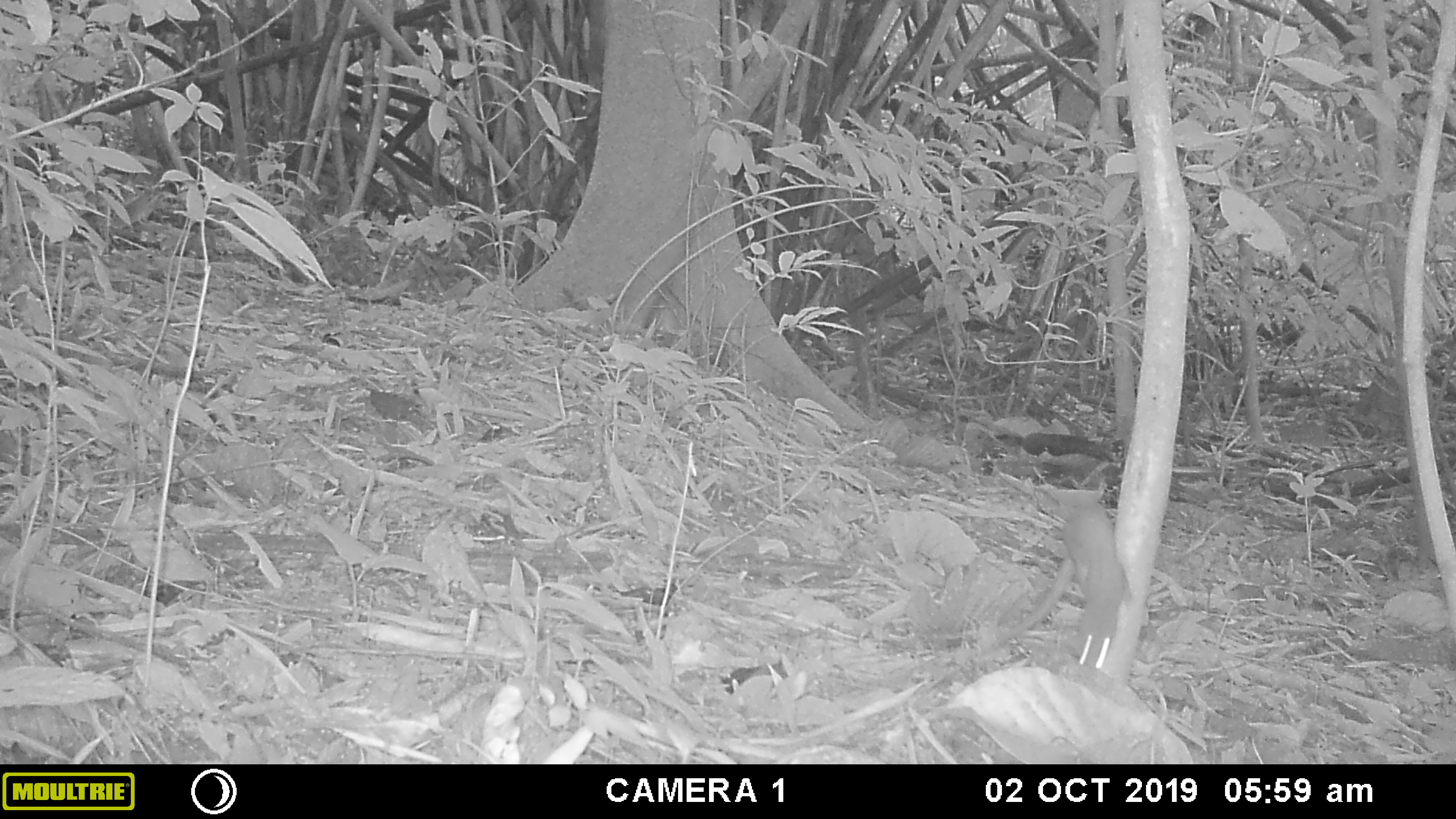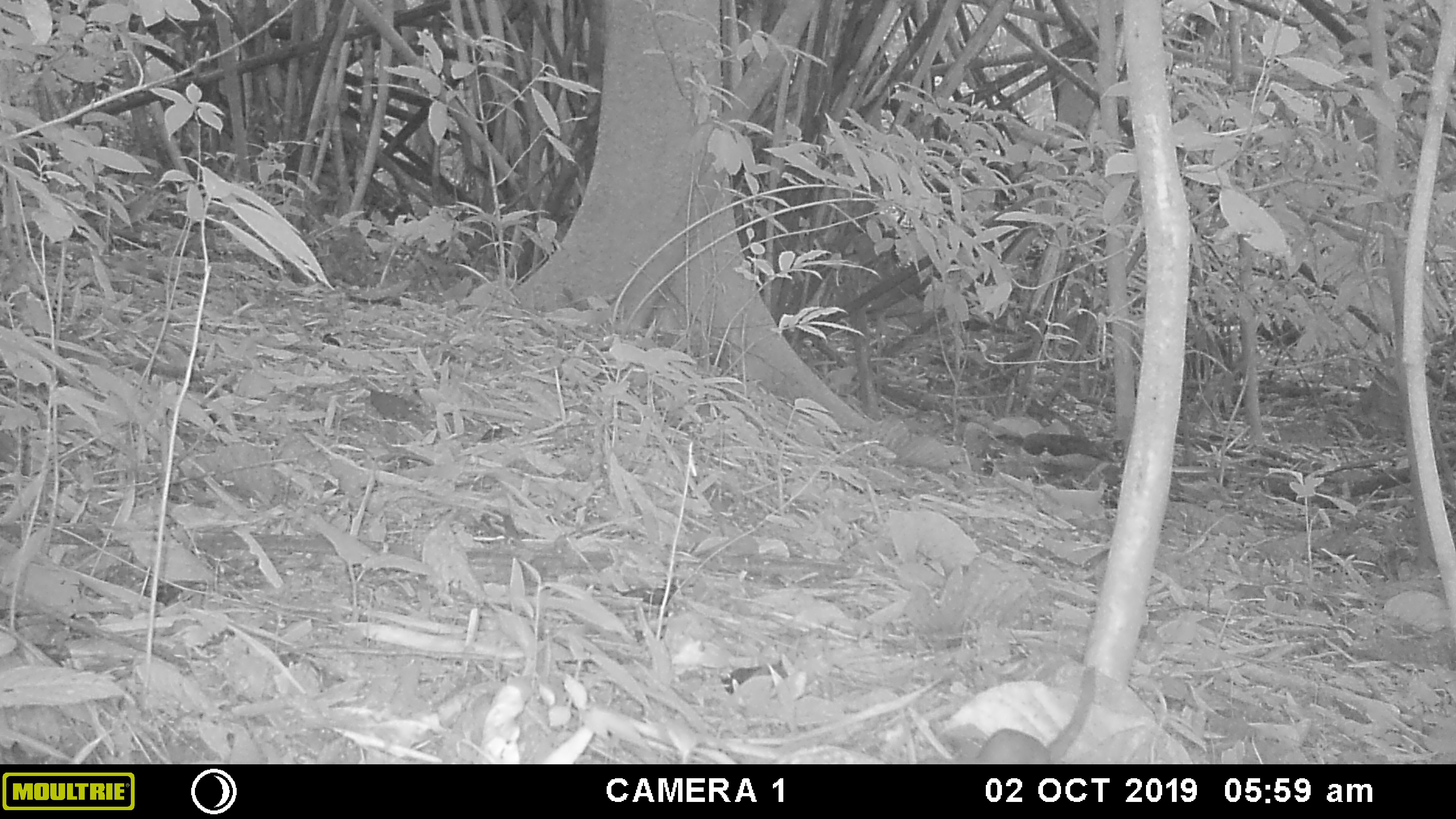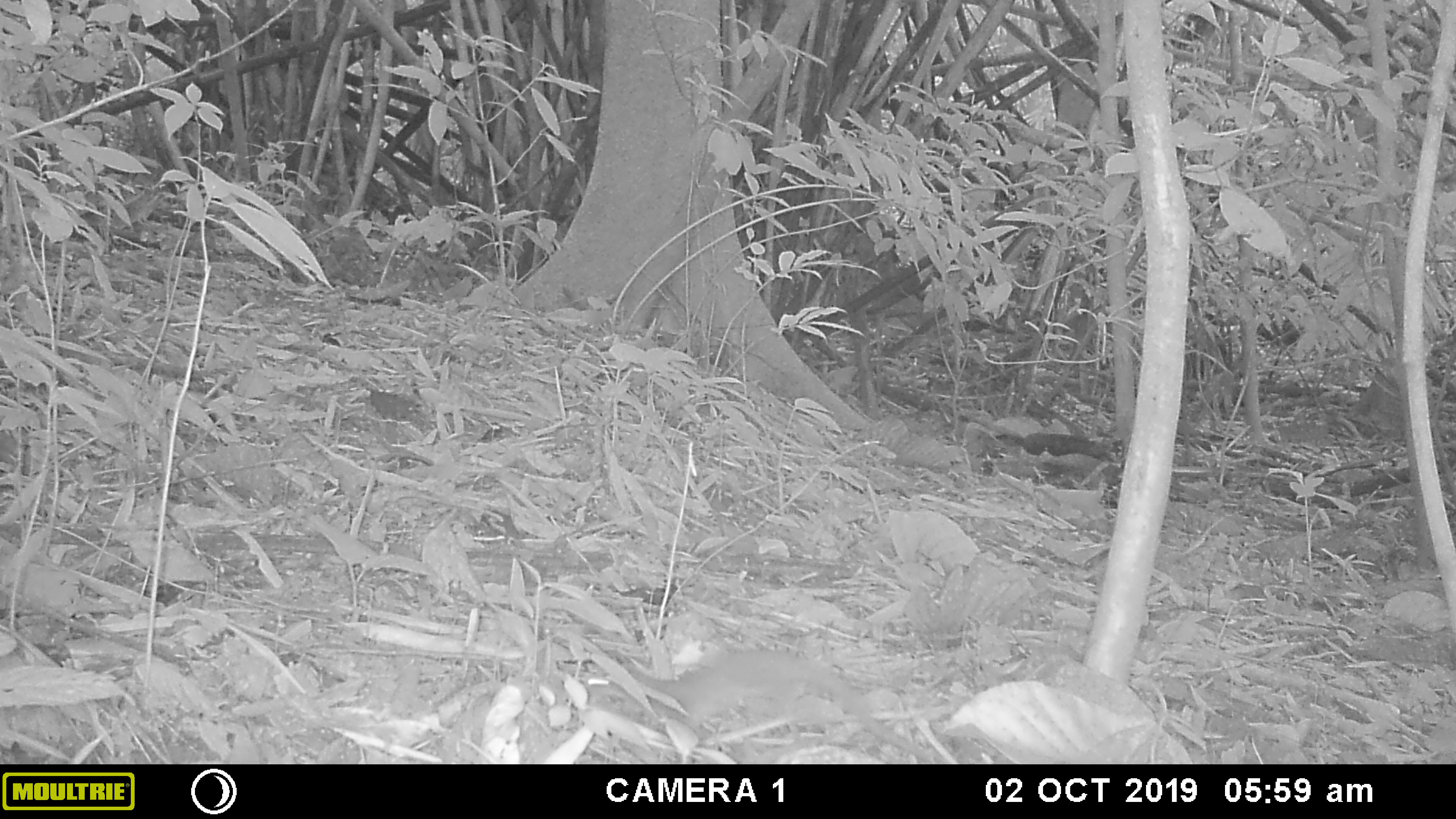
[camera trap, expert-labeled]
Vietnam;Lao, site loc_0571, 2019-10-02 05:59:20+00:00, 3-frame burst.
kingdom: Animalia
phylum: Chordata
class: Mammalia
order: Carnivora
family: Mustelidae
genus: Mustela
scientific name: Mustela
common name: weasel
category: unidentified weasel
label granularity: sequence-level